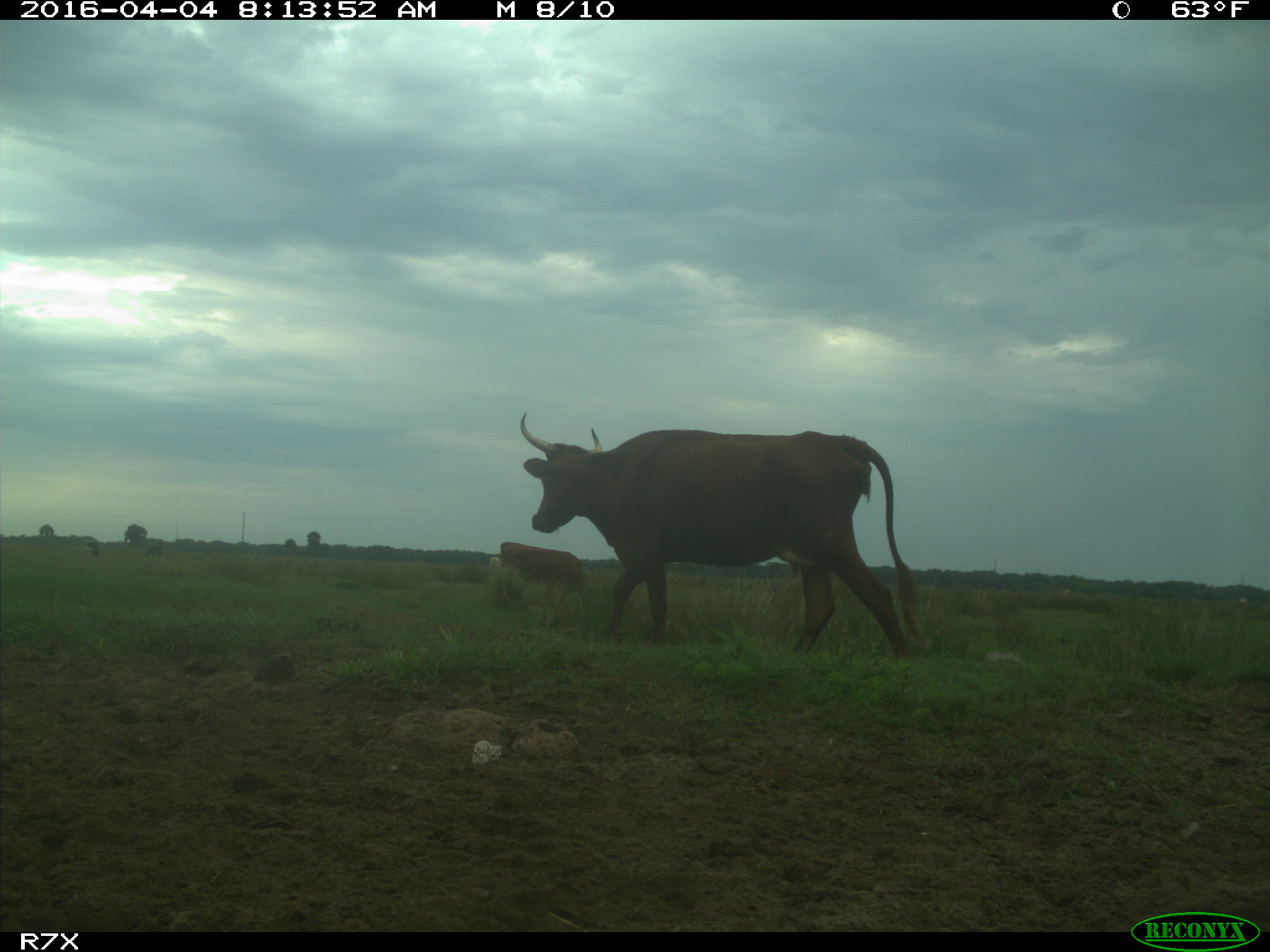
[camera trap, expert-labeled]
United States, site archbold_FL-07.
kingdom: Animalia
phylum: Chordata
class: Mammalia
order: Artiodactyla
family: Bovidae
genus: Bos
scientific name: Bos taurus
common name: domestic cow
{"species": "Bos taurus (domestic cow)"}